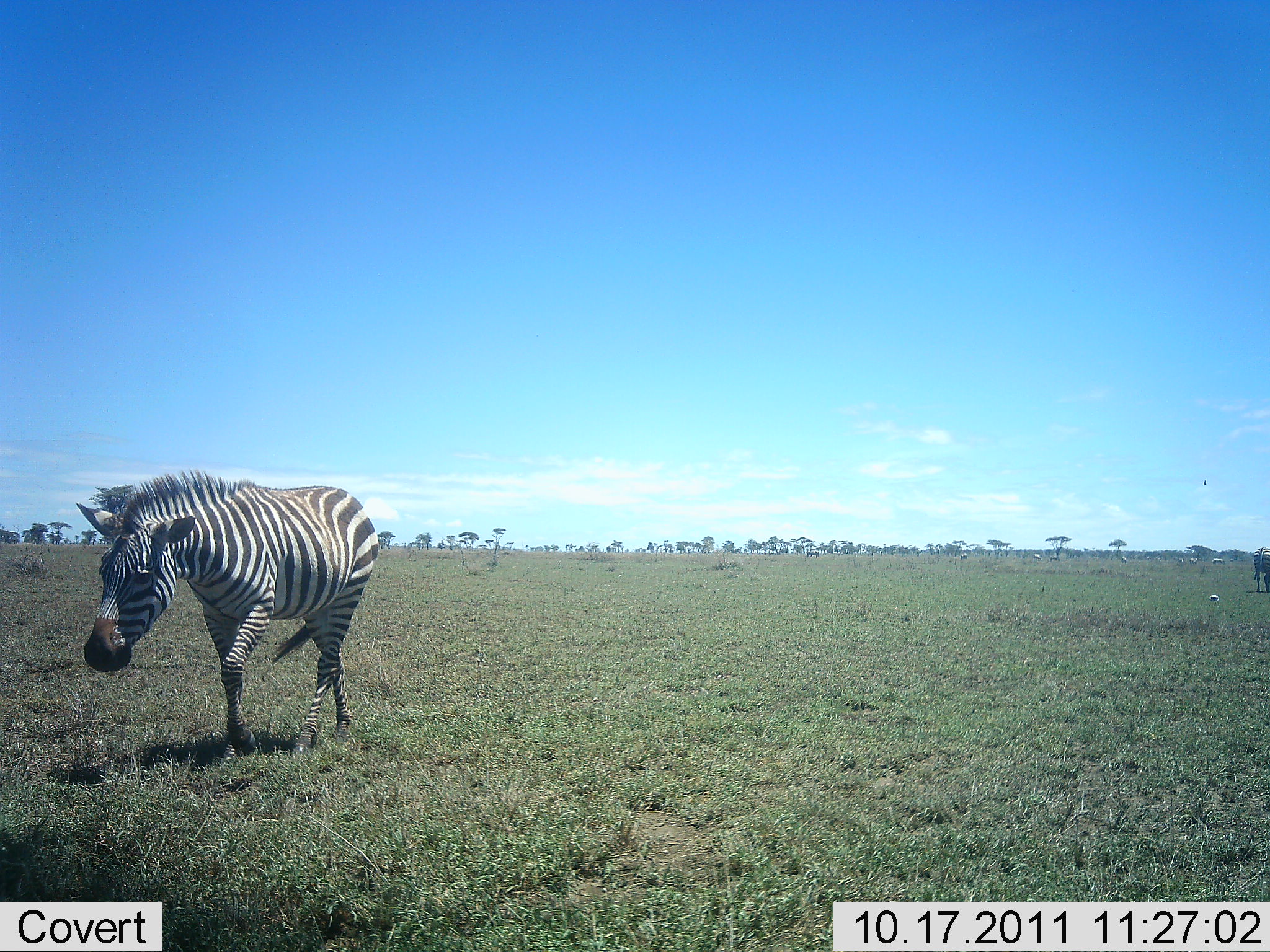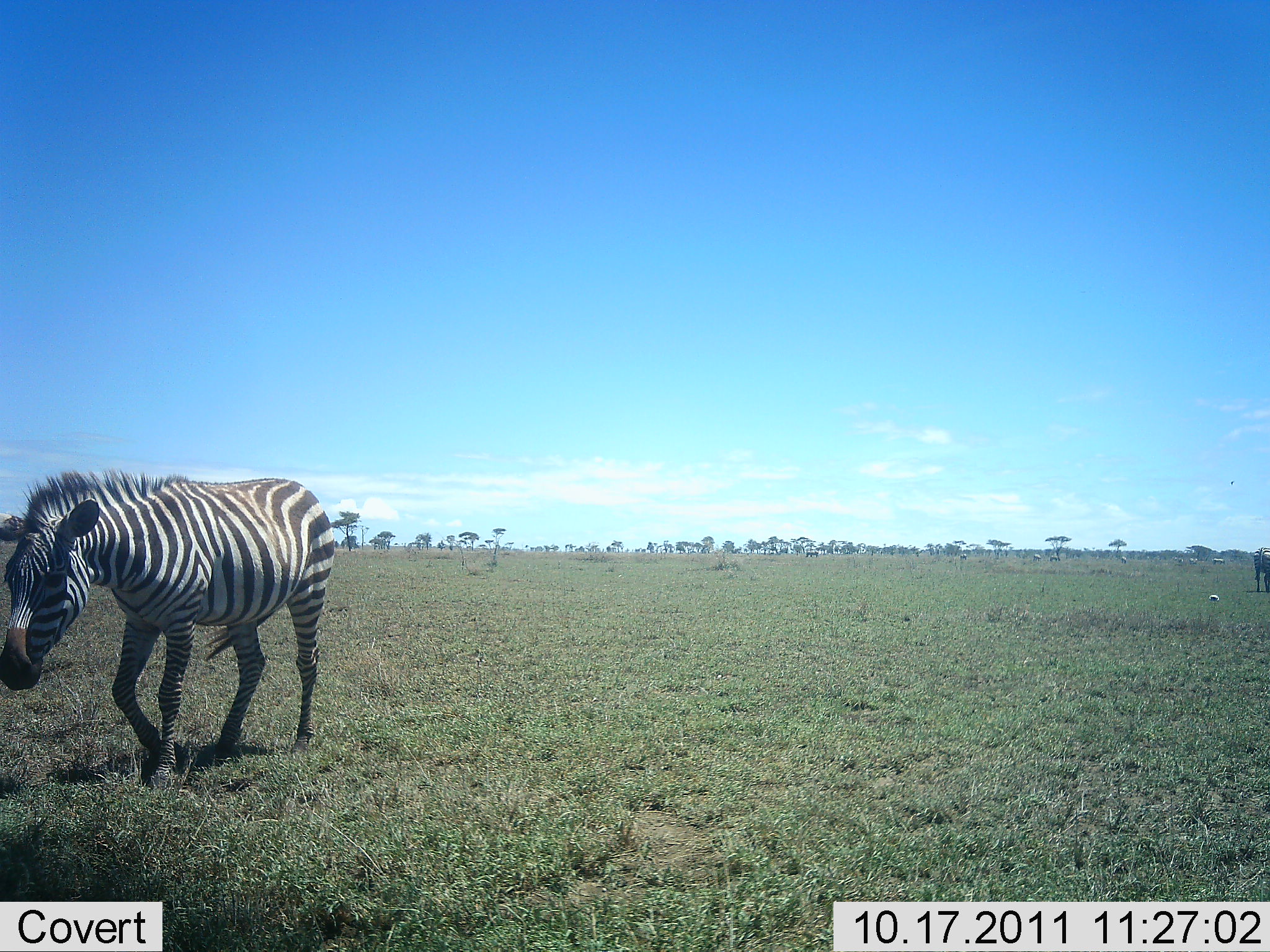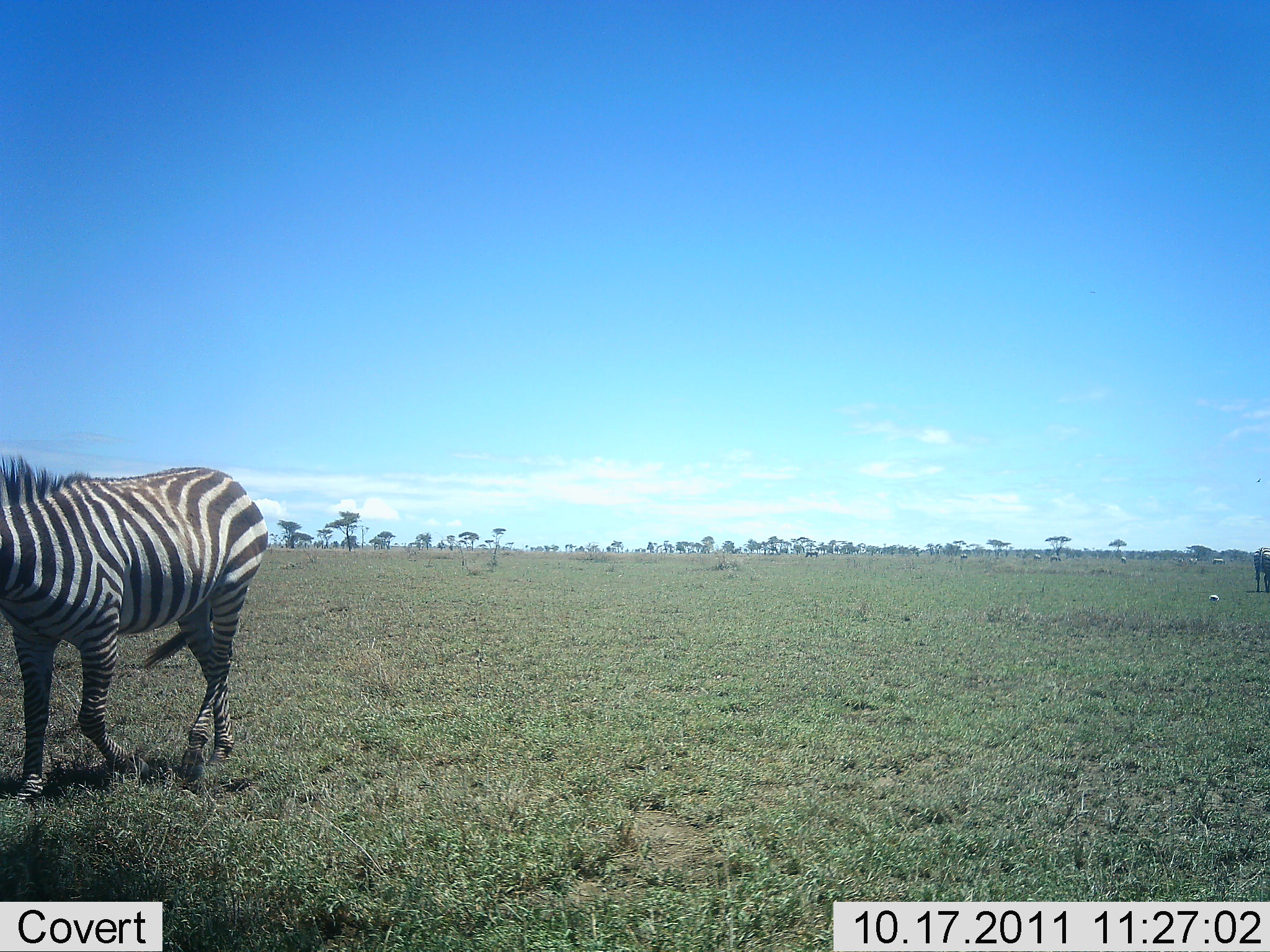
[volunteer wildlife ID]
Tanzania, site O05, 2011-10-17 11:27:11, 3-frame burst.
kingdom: Animalia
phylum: Chordata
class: Mammalia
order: Perissodactyla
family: Equidae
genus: Equus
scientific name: Equus quagga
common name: plains zebra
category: zebra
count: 1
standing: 18%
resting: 0%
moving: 100%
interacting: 0%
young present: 0%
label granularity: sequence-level